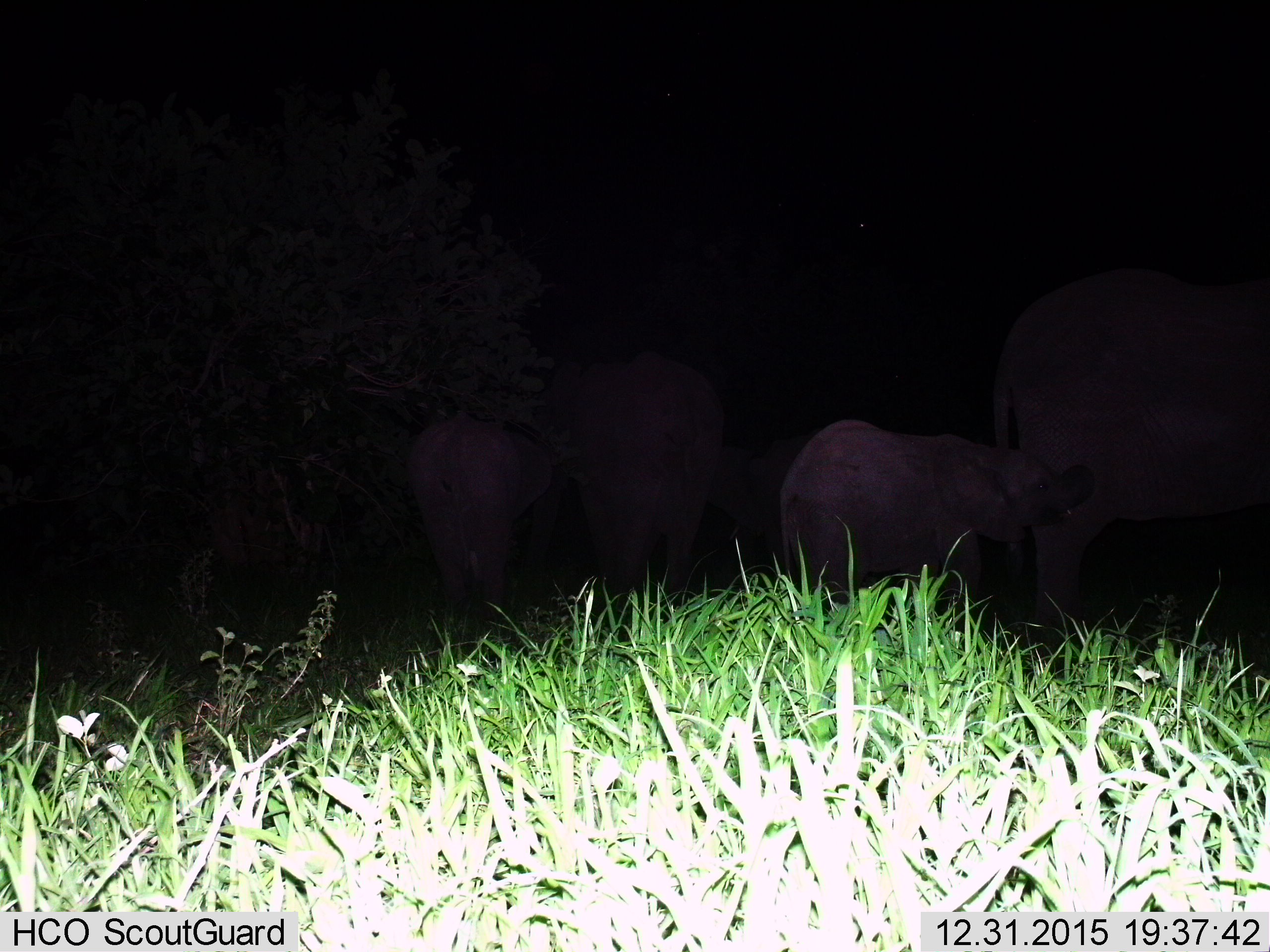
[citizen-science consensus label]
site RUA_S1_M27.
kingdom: Animalia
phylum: Chordata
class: Mammalia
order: Proboscidea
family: Elephantidae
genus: Loxodonta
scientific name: Loxodonta africana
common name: african bush elephant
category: elephant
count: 5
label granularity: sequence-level